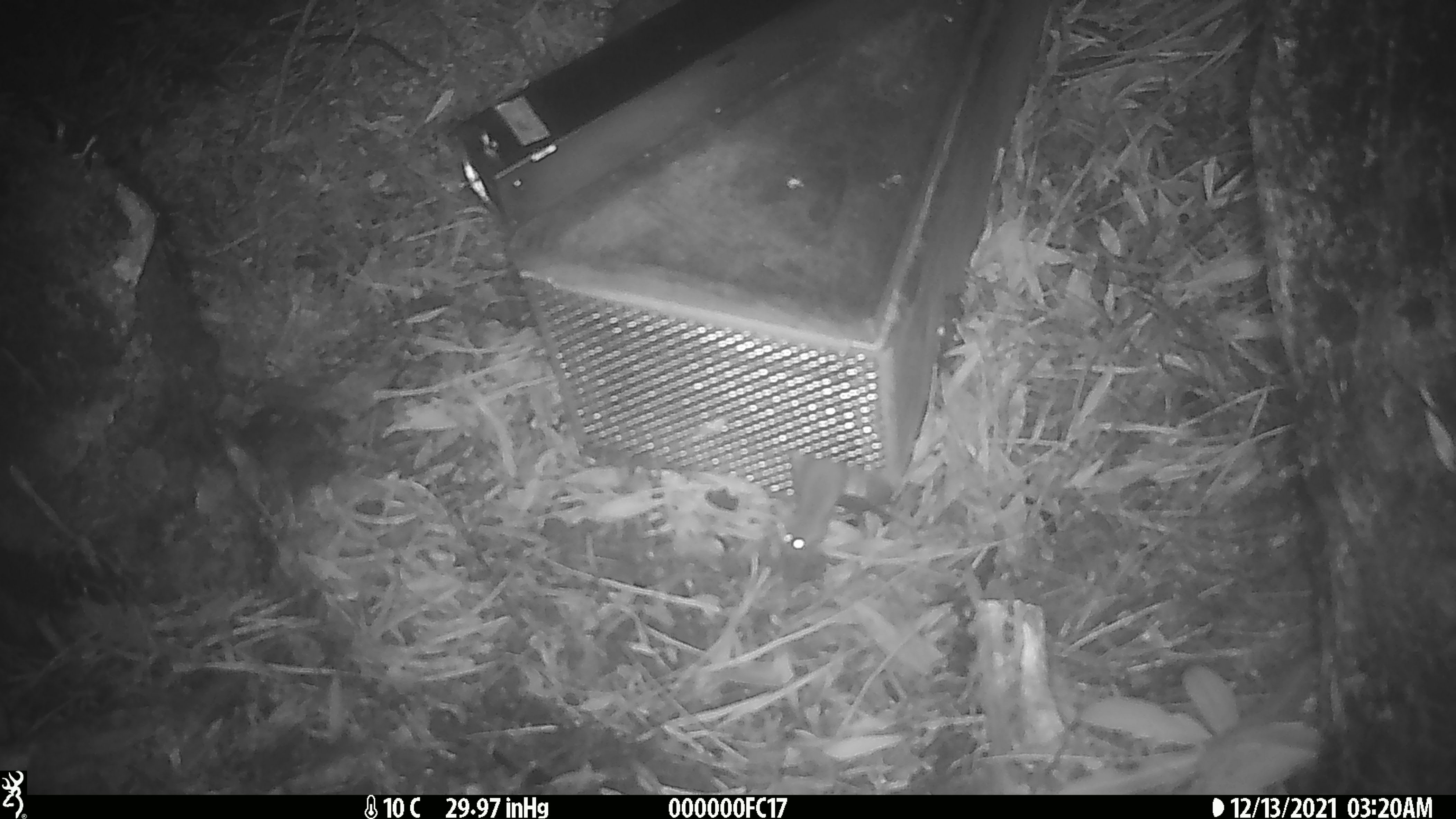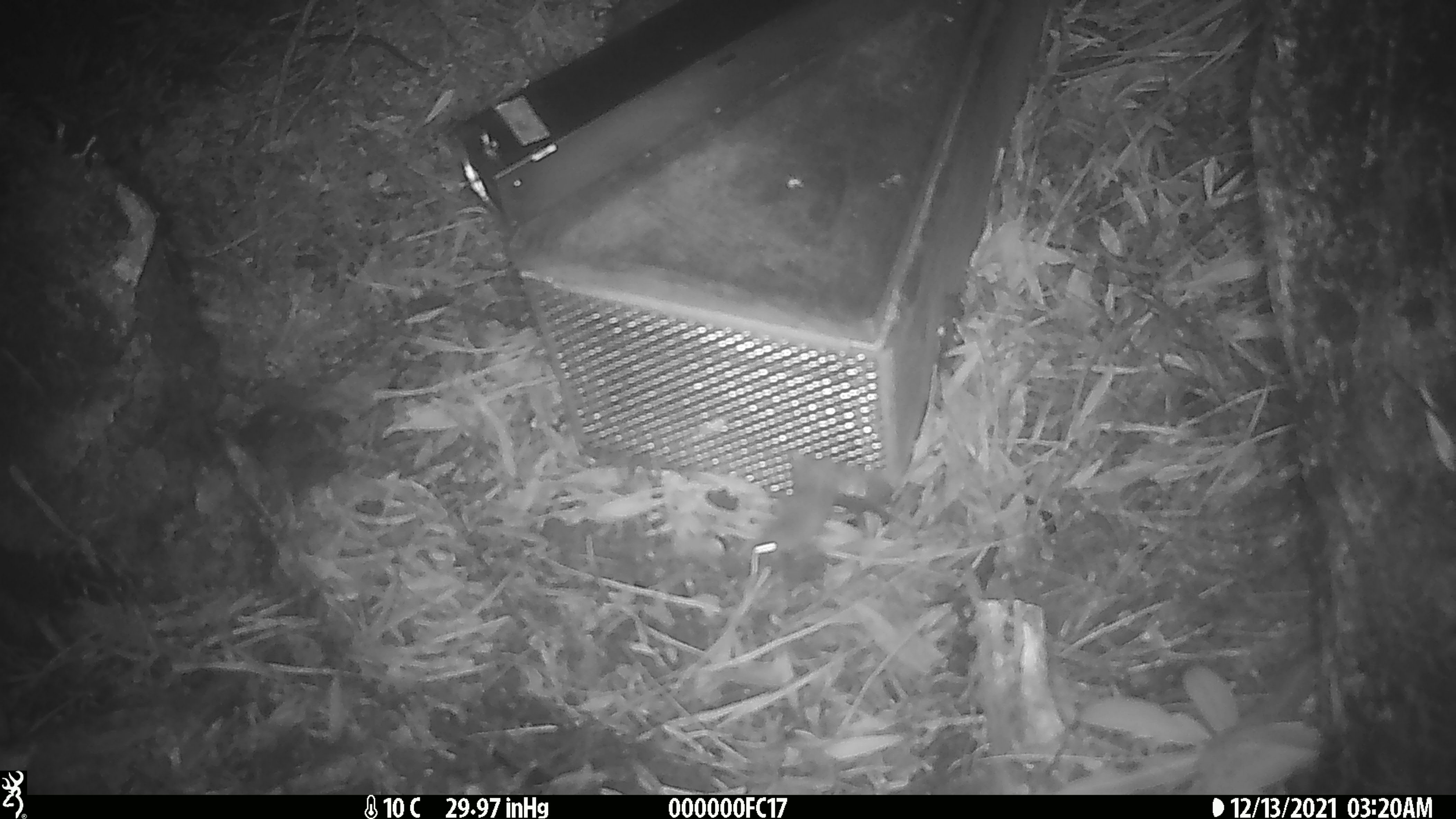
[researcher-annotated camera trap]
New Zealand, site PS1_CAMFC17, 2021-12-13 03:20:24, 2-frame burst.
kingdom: Animalia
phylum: Chordata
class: Mammalia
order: Rodentia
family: Muridae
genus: Mus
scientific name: Mus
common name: mouse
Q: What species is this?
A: Mouse (Mus).